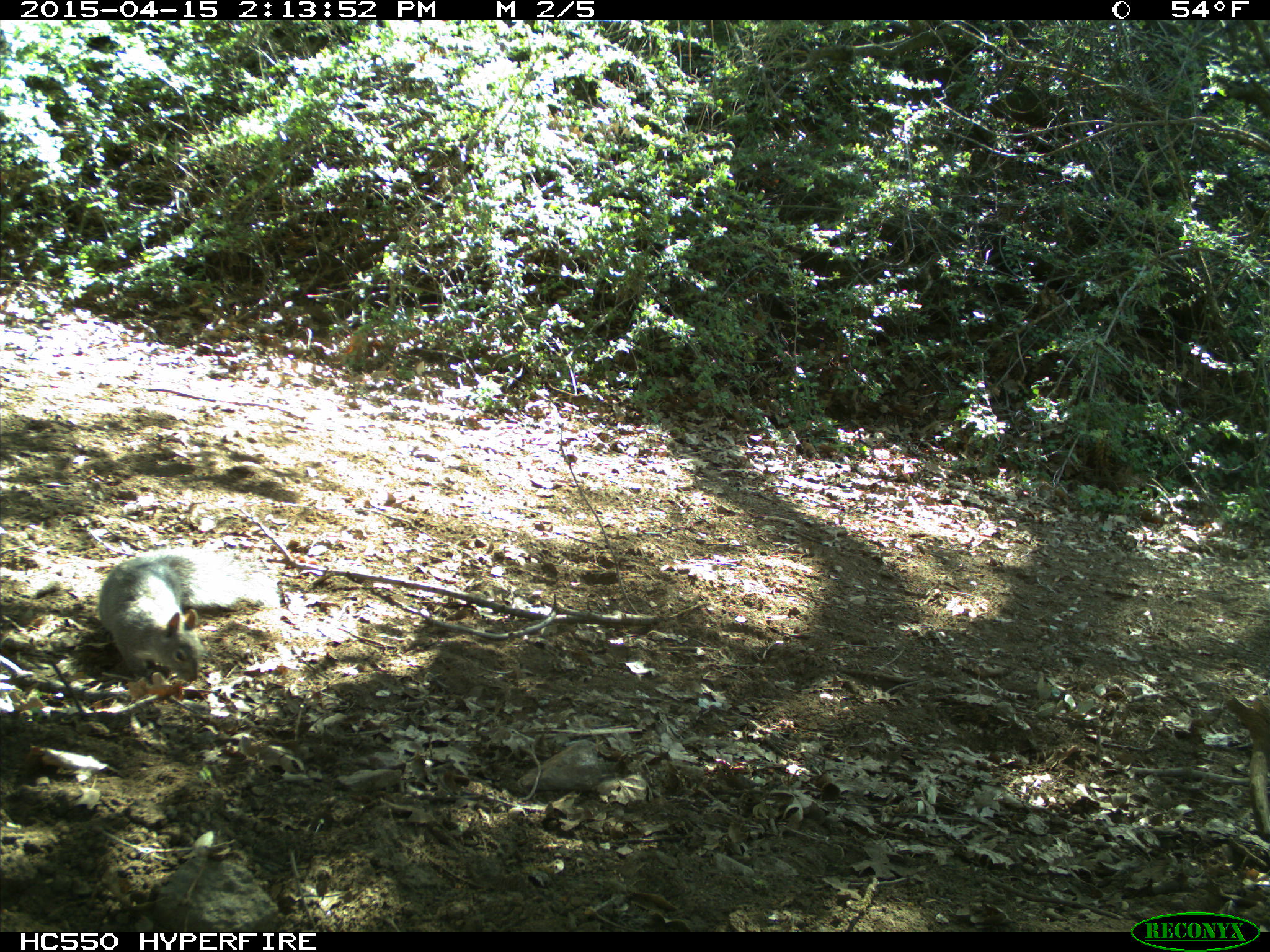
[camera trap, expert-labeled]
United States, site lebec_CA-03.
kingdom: Animalia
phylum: Chordata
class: Mammalia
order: Rodentia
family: Sciuridae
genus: Sciurus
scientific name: Sciurus carolinensis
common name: eastern gray squirrel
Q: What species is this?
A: Sciurus carolinensis (eastern gray squirrel).